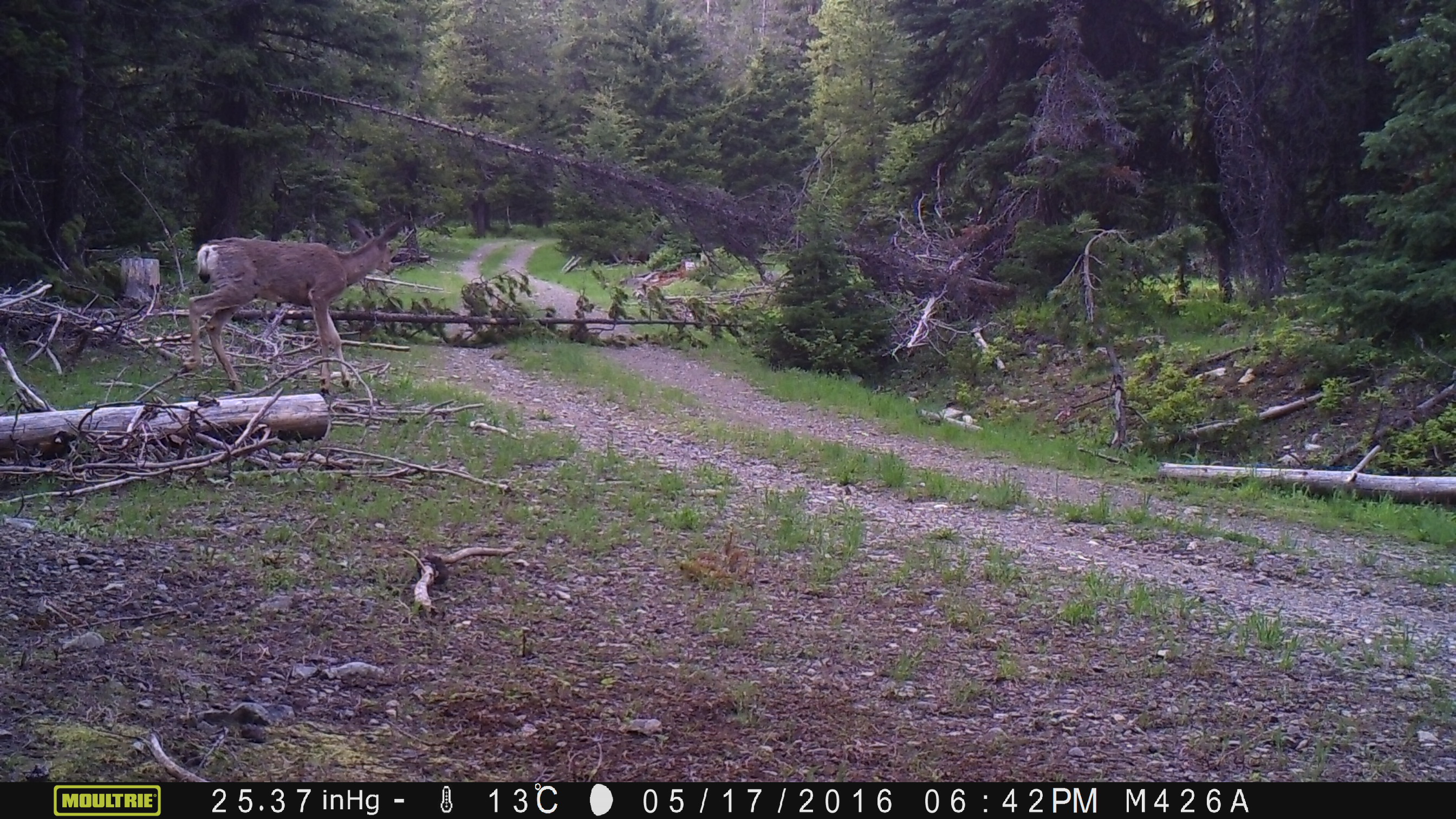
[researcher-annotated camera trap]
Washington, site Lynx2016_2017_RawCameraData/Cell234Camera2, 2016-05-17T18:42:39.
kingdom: Animalia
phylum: Chordata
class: Mammalia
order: Artiodactyla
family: Cervidae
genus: Odocoileus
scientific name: Odocoileus hemionus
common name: mule deer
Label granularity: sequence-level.